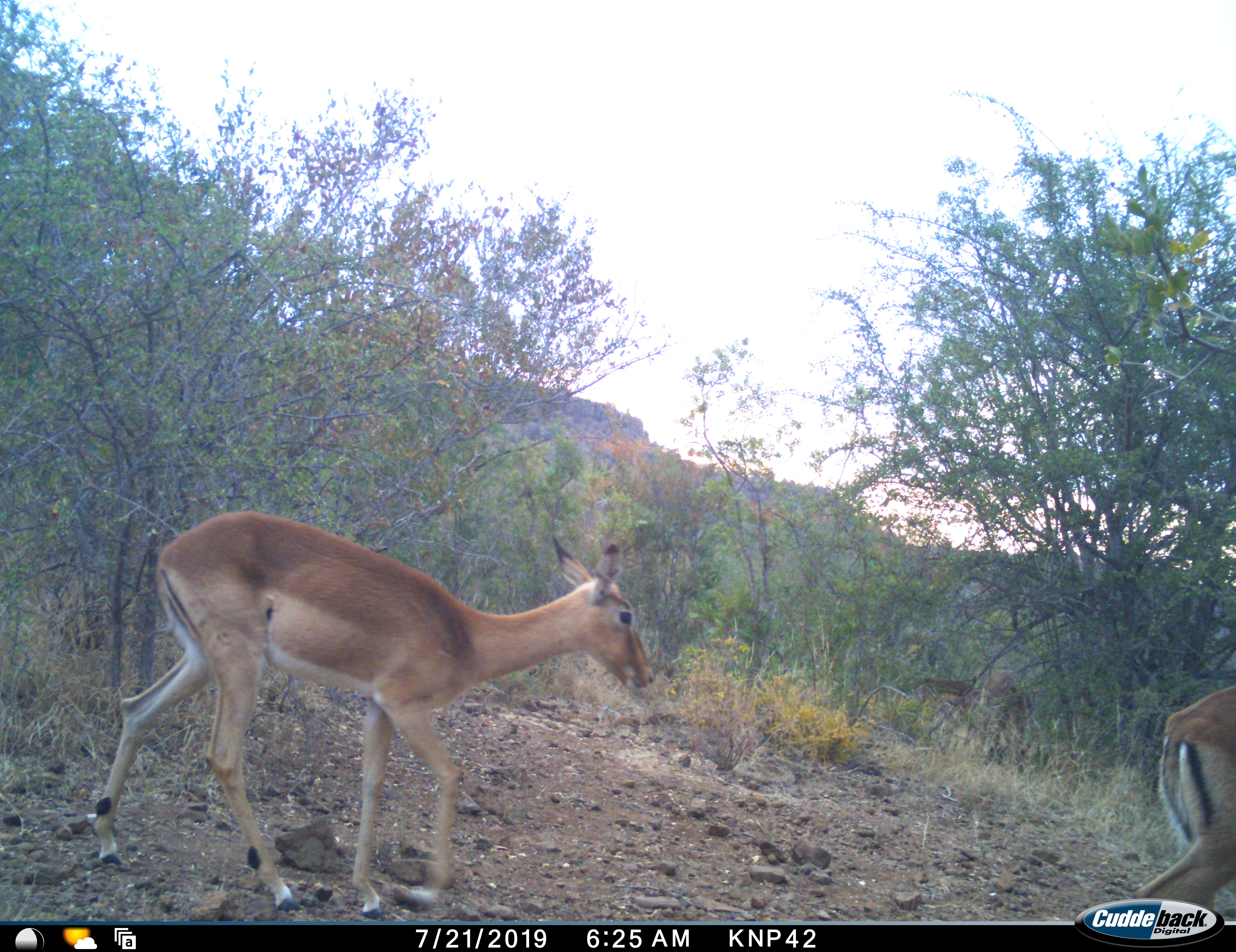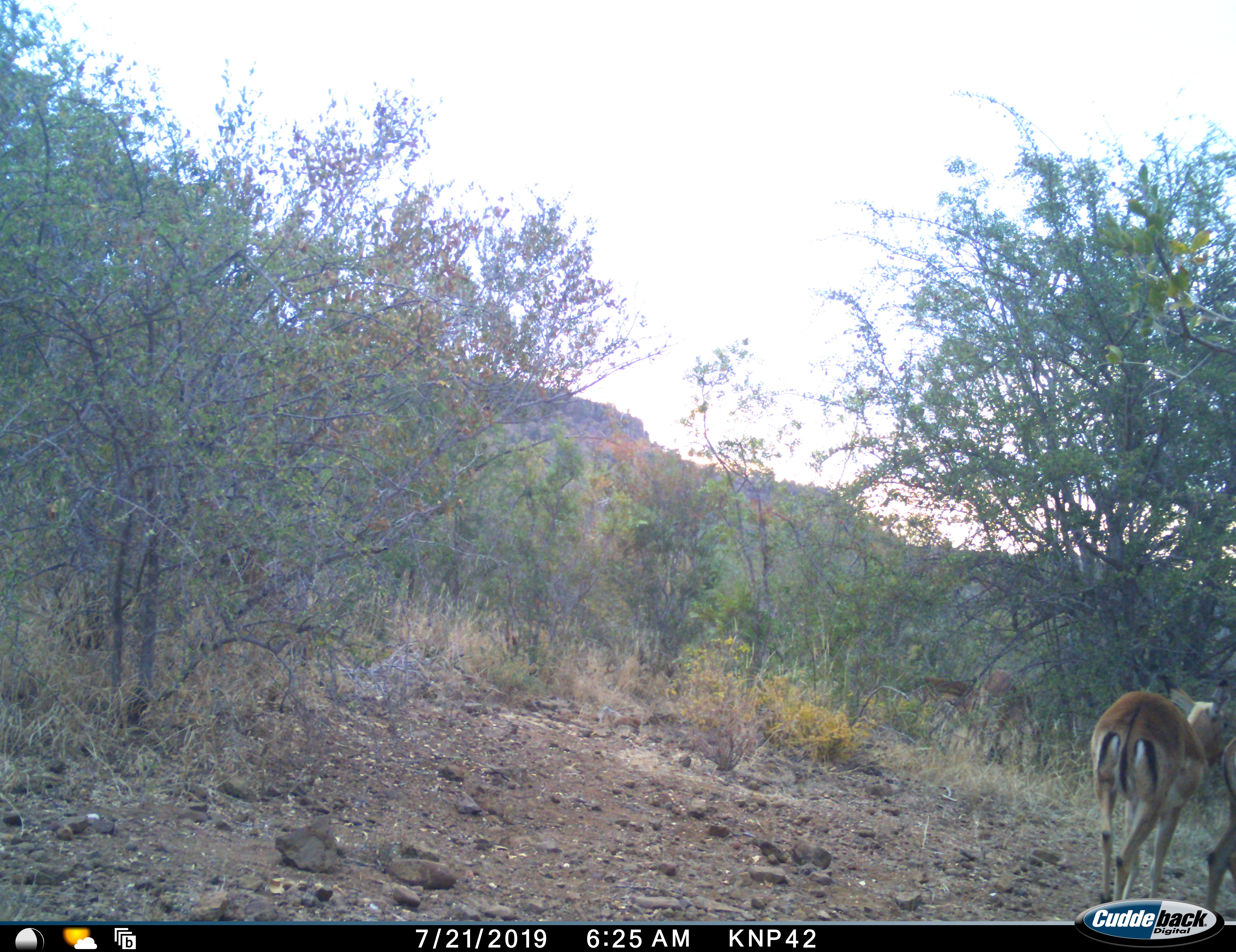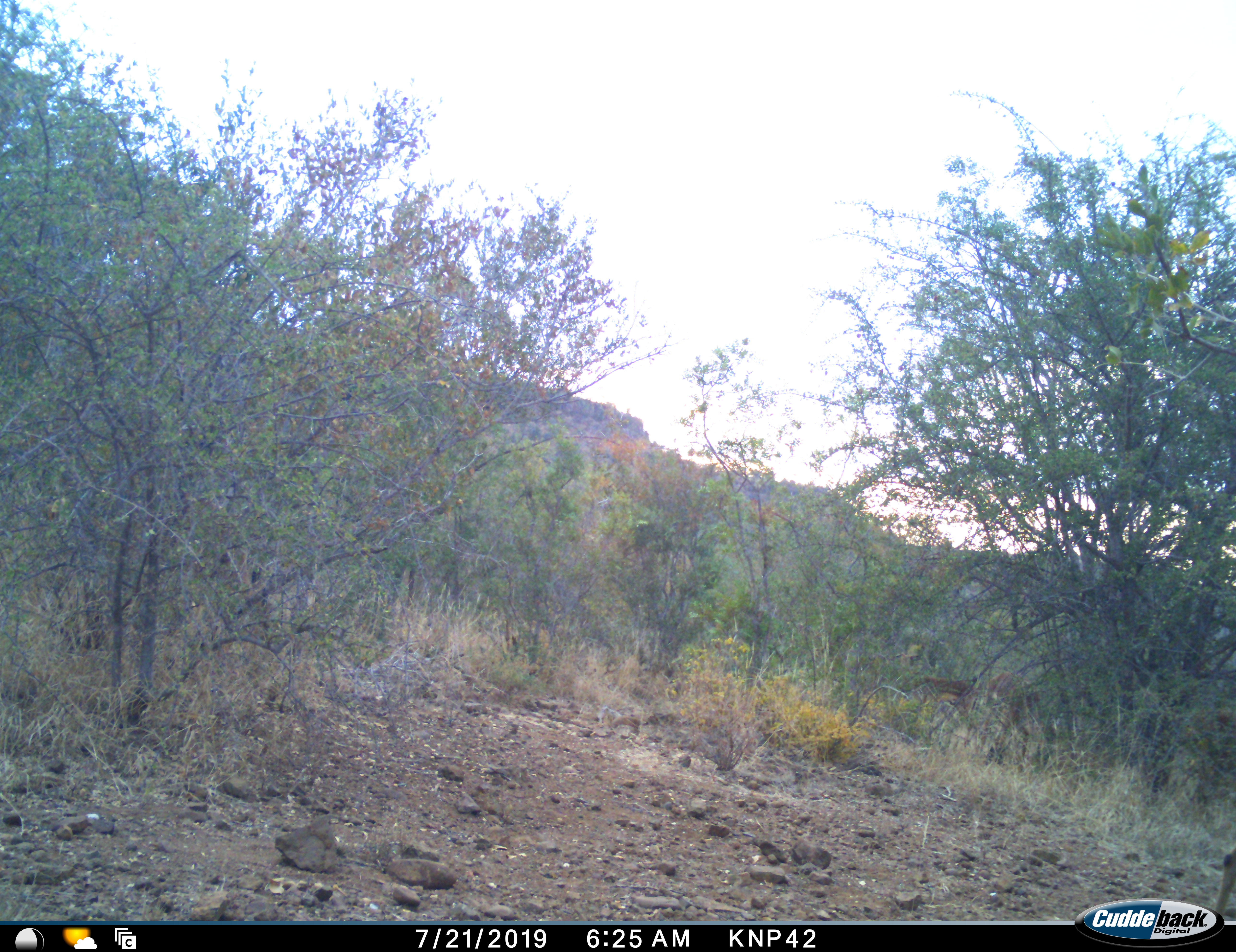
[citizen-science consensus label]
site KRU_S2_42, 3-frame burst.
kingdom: Animalia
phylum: Chordata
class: Mammalia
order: Artiodactyla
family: Bovidae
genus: Aepyceros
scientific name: Aepyceros melampus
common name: impala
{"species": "impala (Aepyceros melampus)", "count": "4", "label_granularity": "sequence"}